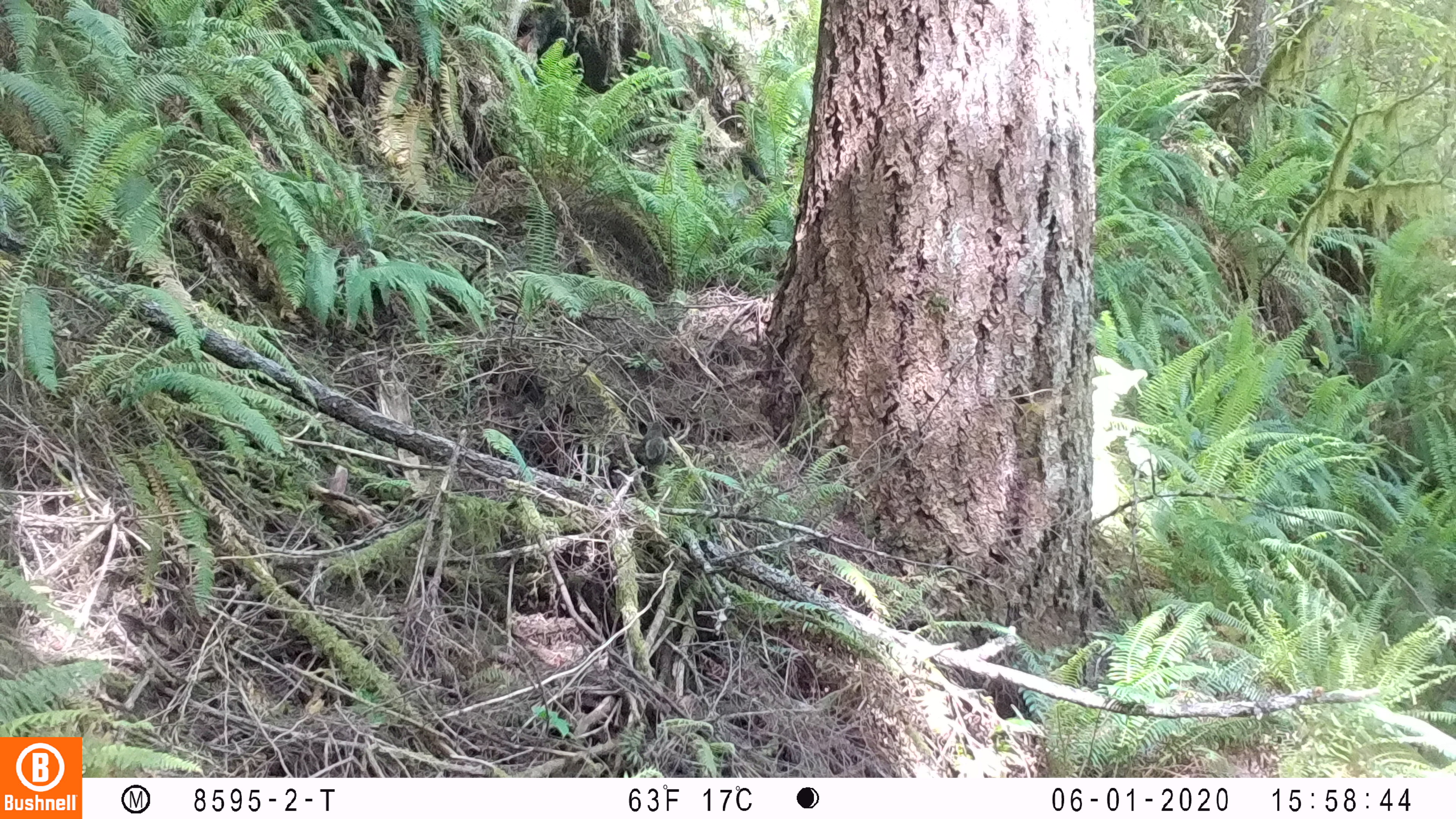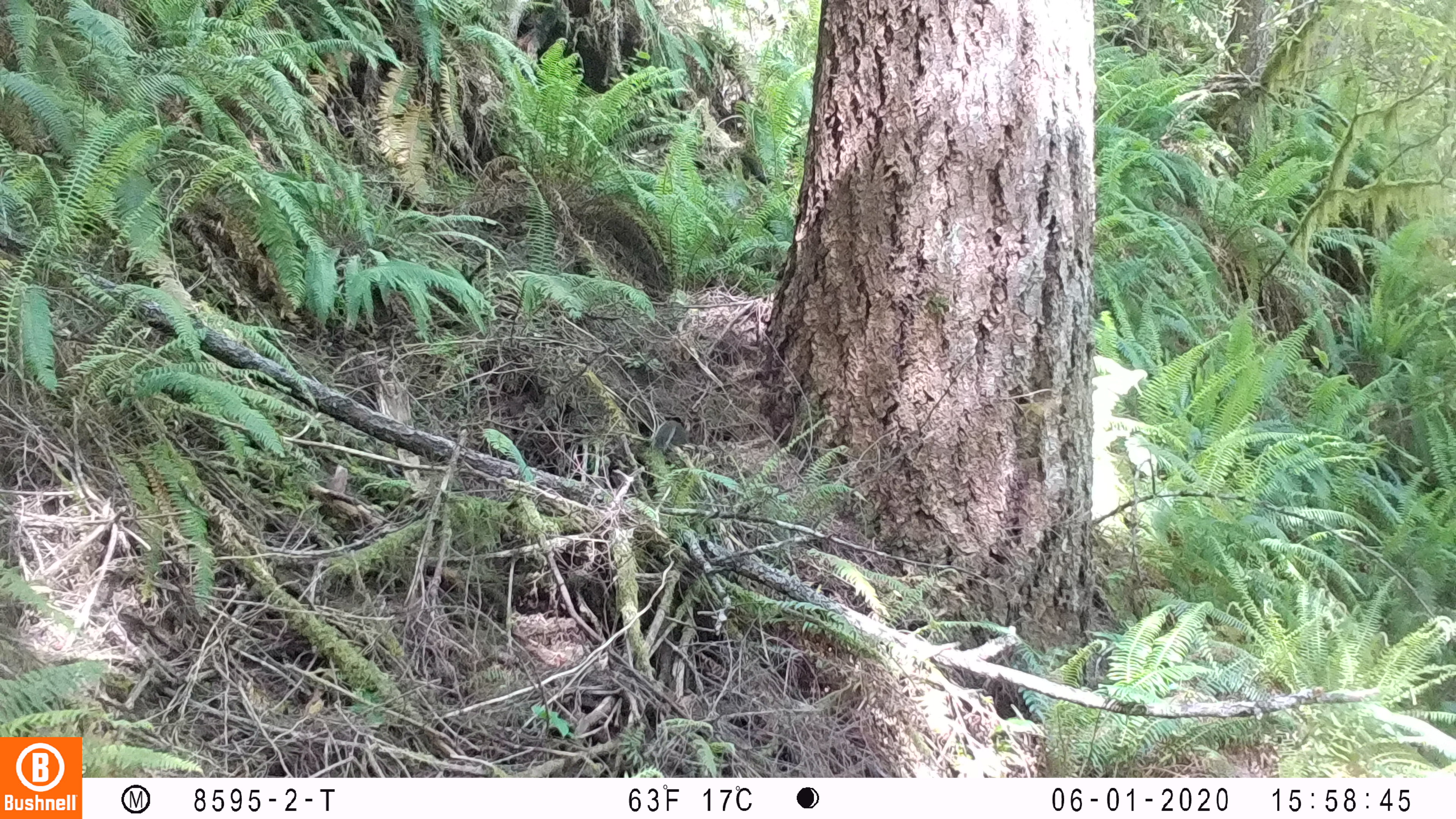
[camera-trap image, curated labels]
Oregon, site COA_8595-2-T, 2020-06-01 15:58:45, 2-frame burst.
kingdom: Animalia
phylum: Chordata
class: Mammalia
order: Rodentia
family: Sciuridae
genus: Tamiasciurus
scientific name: Tamiasciurus douglasii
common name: douglas squirrel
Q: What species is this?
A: Douglas squirrel (Tamiasciurus douglasii).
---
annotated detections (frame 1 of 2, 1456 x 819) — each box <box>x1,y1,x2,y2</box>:
douglas squirrel: <box>629,415,677,470</box>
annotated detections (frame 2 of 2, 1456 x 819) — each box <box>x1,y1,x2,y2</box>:
douglas squirrel: <box>648,413,693,456</box>